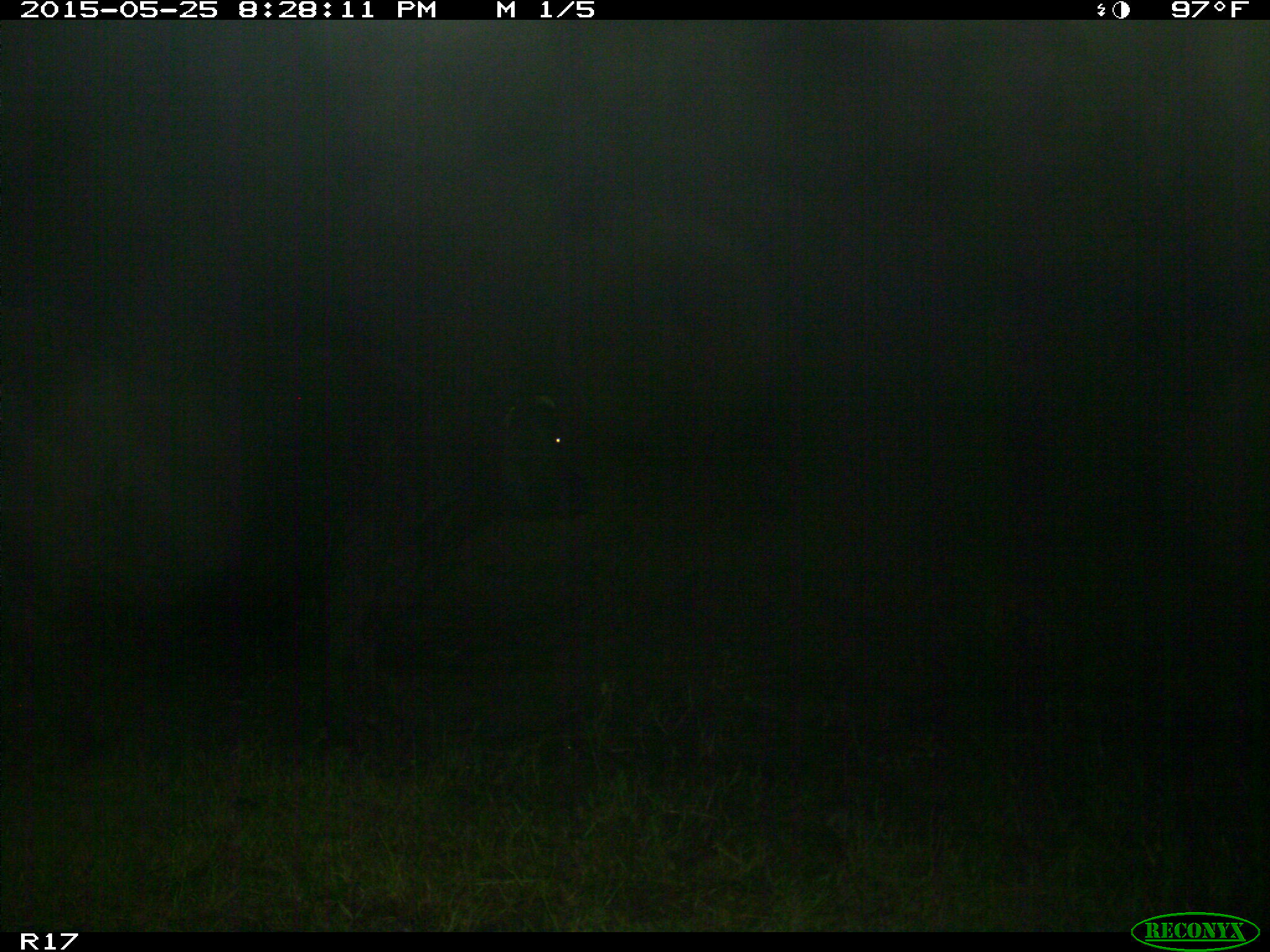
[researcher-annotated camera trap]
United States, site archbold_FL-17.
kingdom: Animalia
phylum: Chordata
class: Mammalia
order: Artiodactyla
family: Bovidae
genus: Bos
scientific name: Bos taurus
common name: domestic cow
Bos taurus (domestic cow).